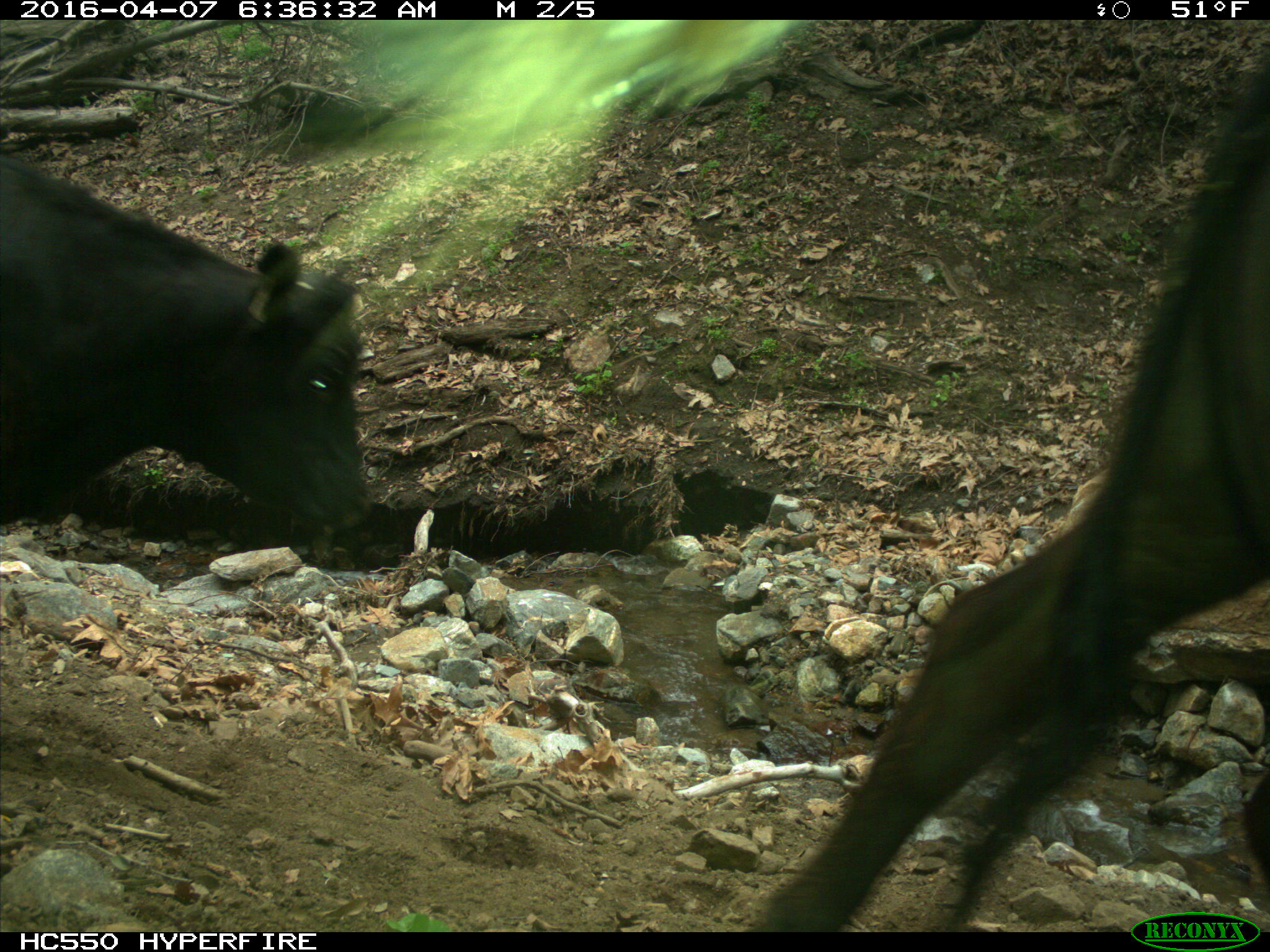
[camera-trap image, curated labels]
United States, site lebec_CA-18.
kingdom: Animalia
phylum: Chordata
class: Mammalia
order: Artiodactyla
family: Bovidae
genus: Bos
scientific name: Bos taurus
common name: domestic cow